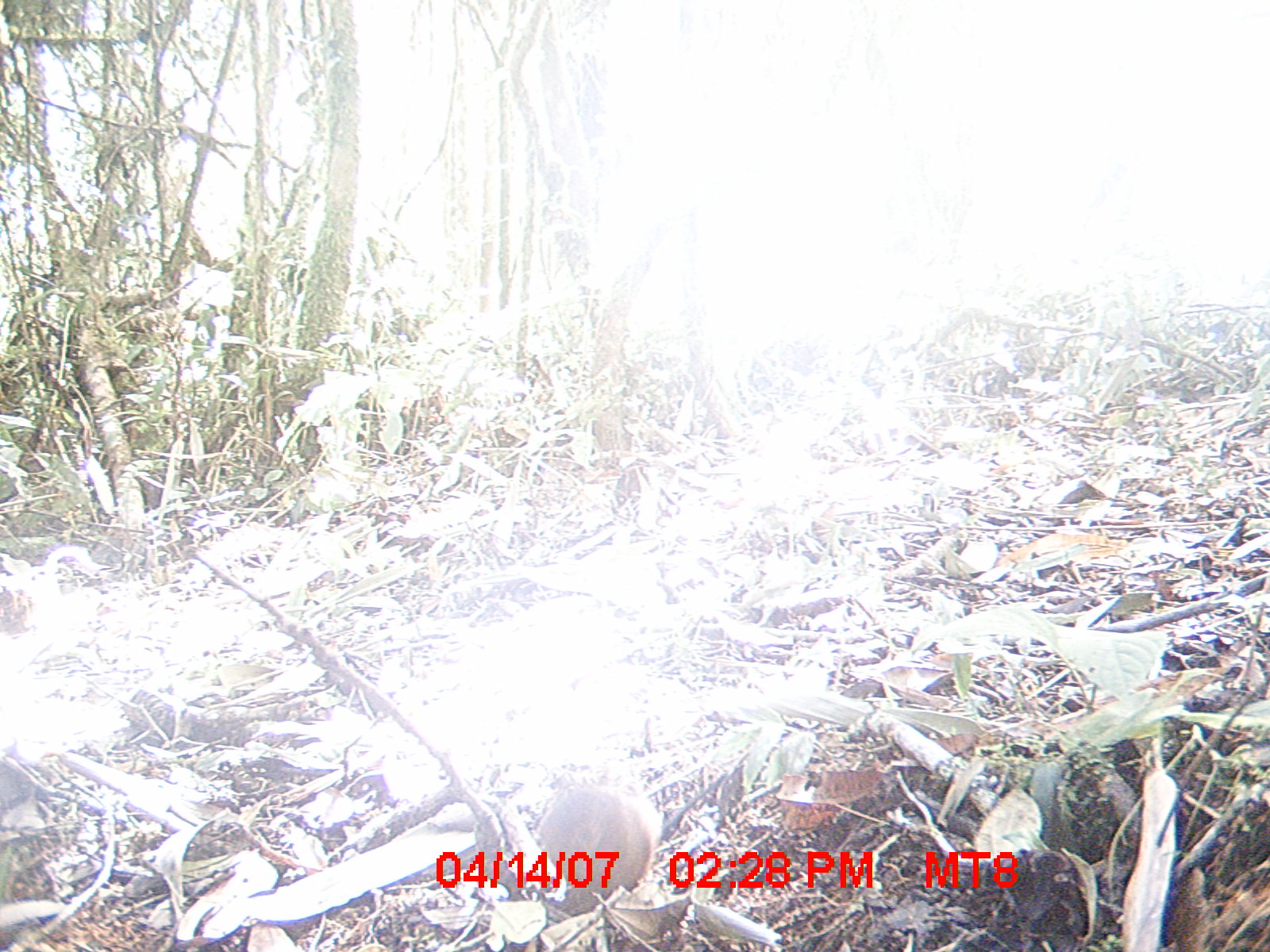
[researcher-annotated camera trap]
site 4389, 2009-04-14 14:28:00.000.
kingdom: Animalia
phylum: Chordata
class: Mammalia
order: Rodentia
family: Nesomyidae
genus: Nesomys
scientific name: Nesomys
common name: nesomys rodents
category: nesomys sp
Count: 1.